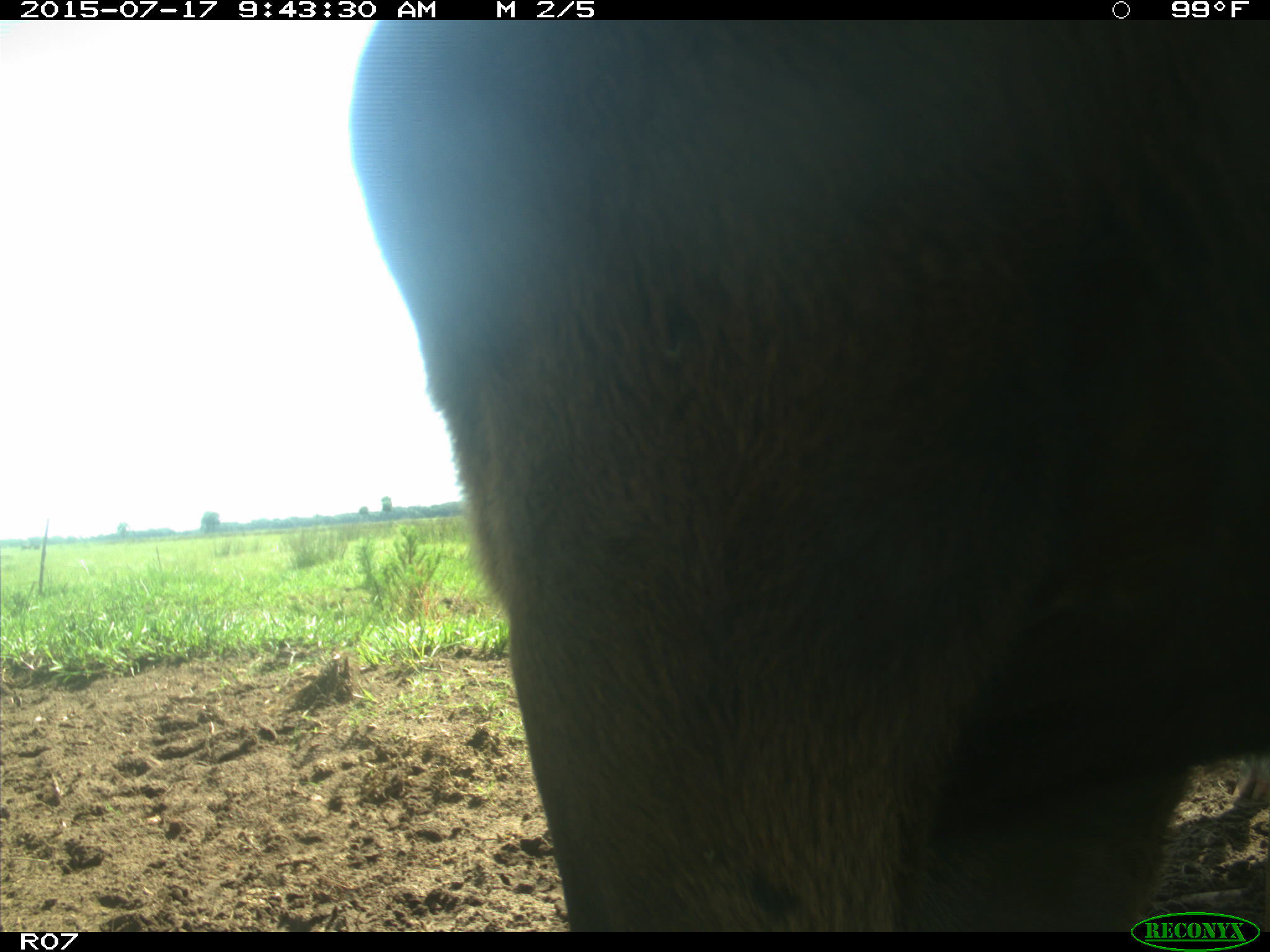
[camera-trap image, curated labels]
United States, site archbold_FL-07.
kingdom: Animalia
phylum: Chordata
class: Mammalia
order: Artiodactyla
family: Bovidae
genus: Bos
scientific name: Bos taurus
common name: domestic cow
Bos taurus (domestic cow).